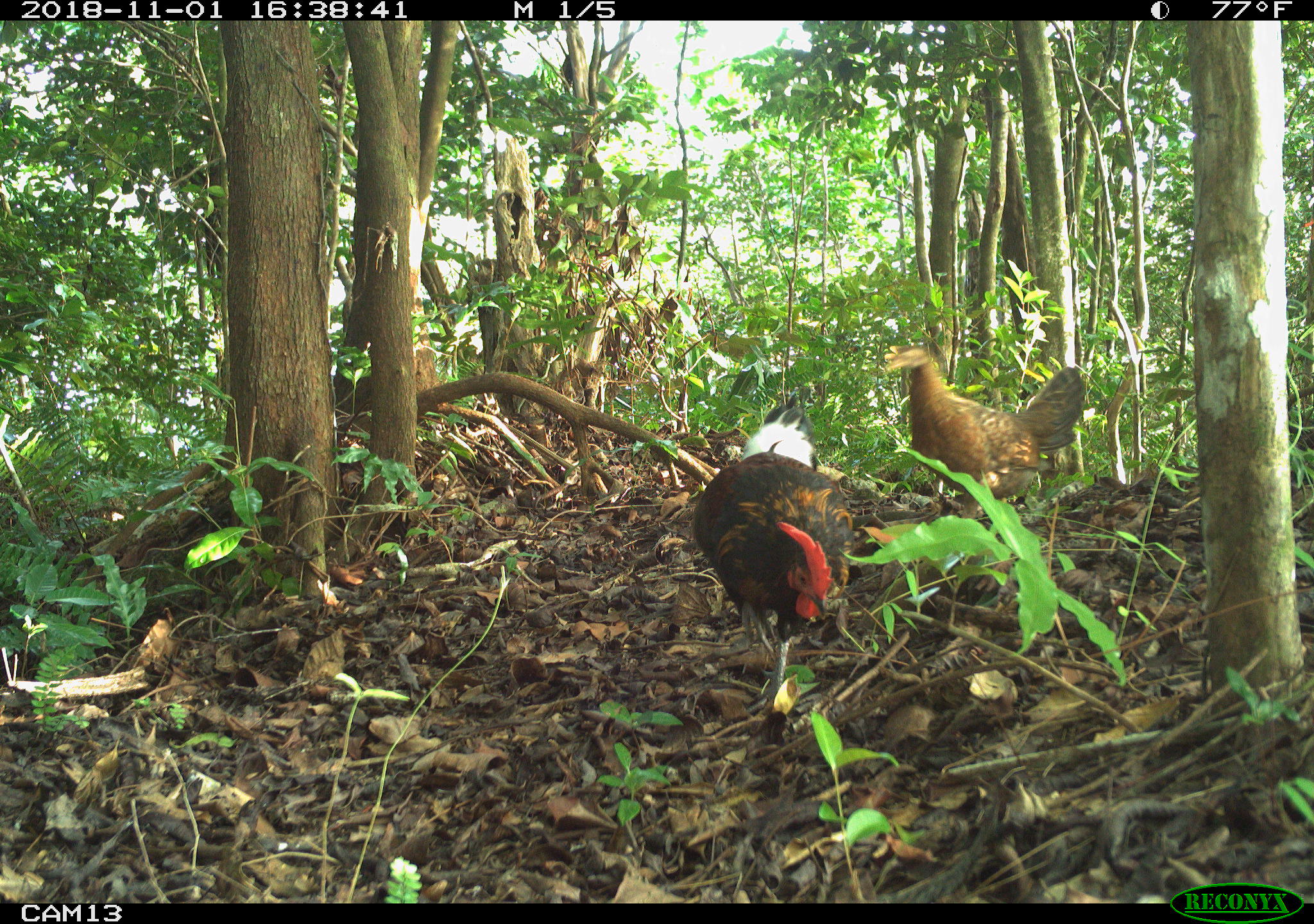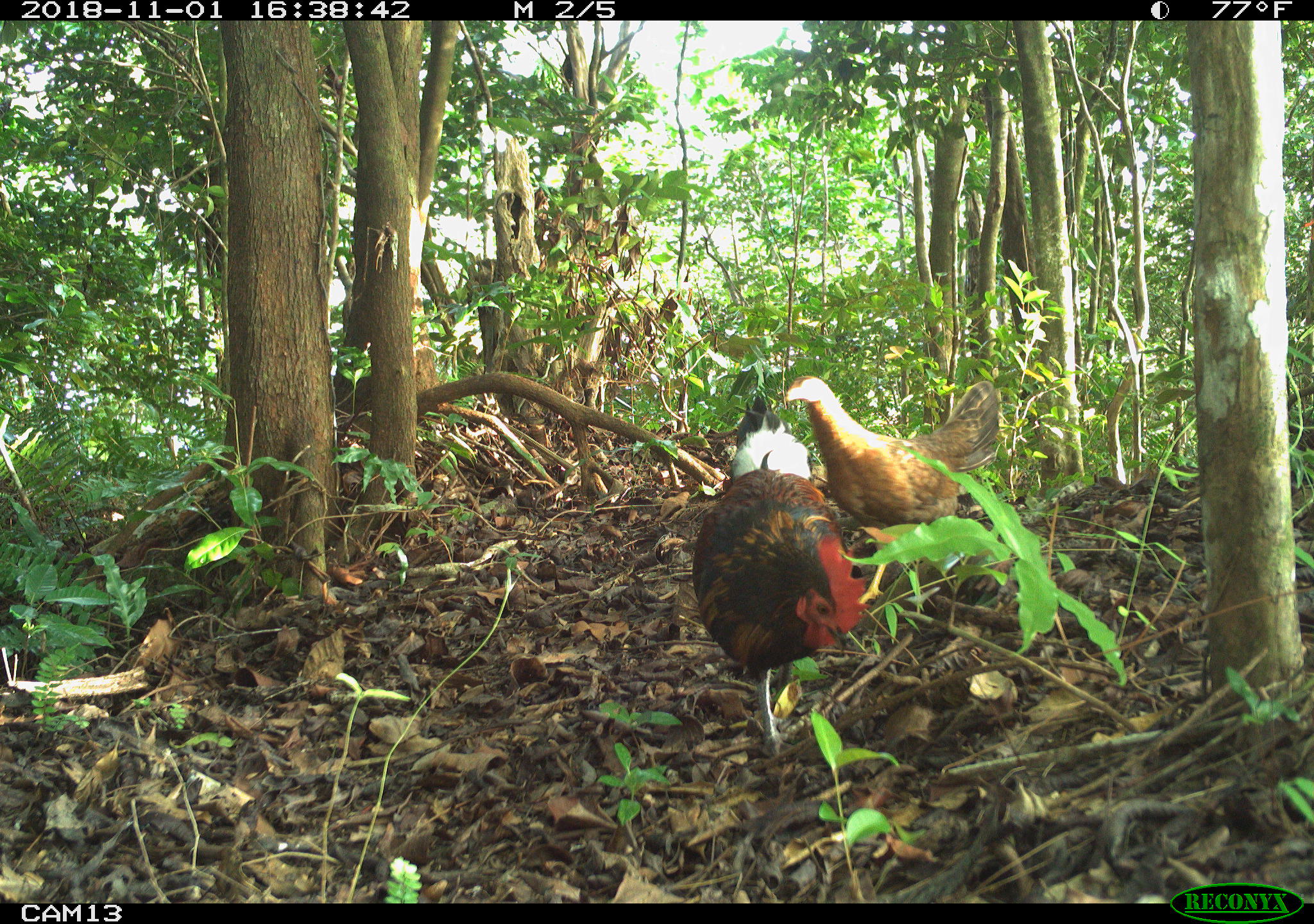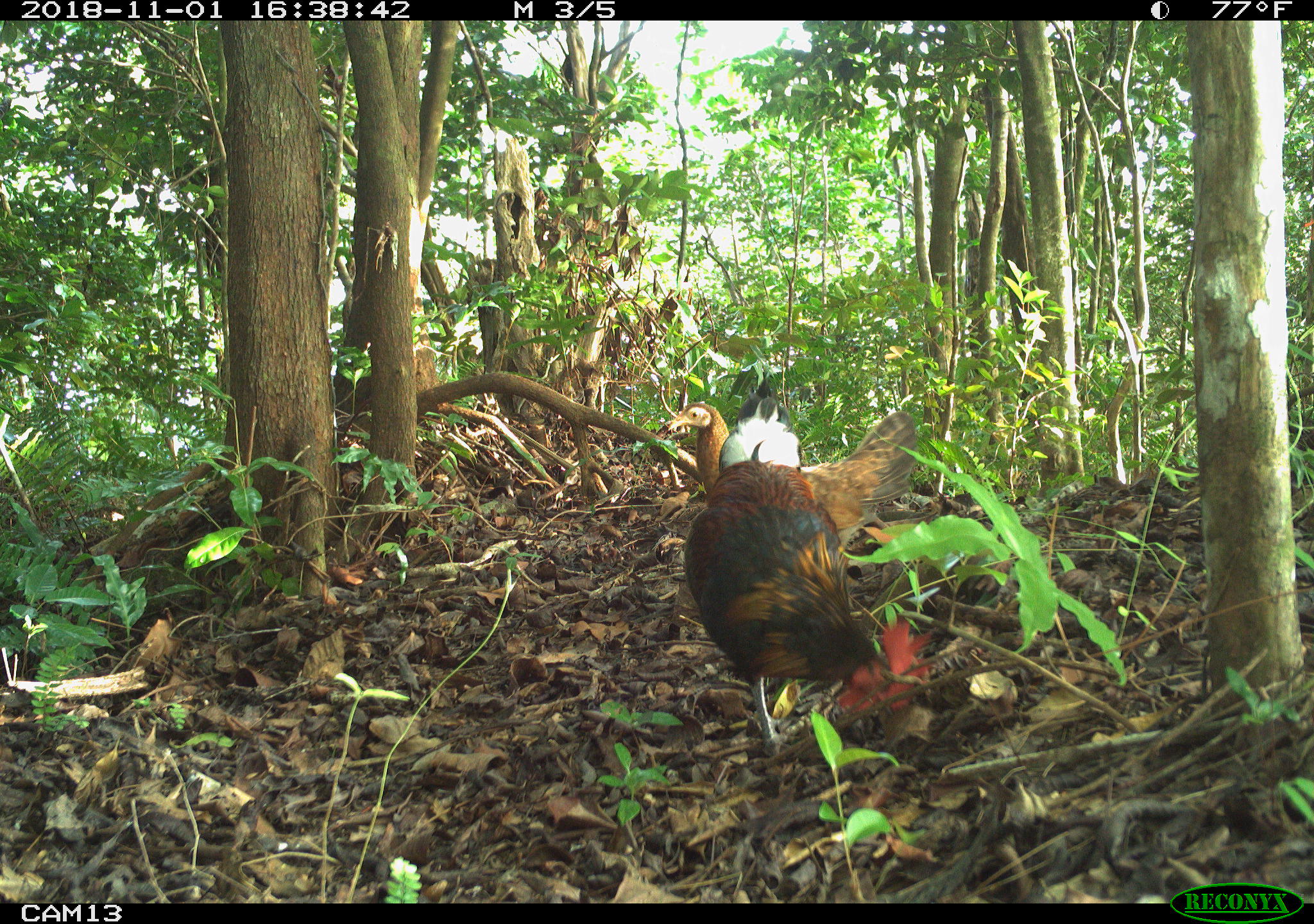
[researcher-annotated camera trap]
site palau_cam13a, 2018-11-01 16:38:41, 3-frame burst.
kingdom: Animalia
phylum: Chordata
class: Aves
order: Galliformes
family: Phasianidae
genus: Gallus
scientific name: Gallus gallus domesticus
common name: rooster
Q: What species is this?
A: Rooster (Gallus gallus domesticus).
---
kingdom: Animalia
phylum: Chordata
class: Aves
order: Galliformes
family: Phasianidae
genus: Gallus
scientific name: Gallus gallus domesticus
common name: domestic chicken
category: chicken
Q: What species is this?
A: Chicken (domestic chicken) (Gallus gallus domesticus).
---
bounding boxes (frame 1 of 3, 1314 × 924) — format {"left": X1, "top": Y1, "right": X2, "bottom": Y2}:
chicken: {"left": 882, "top": 341, "right": 1087, "bottom": 520}
rooster: {"left": 688, "top": 398, "right": 854, "bottom": 696}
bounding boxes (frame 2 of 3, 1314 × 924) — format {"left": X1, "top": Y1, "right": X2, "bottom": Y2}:
chicken: {"left": 788, "top": 361, "right": 1019, "bottom": 547}
rooster: {"left": 683, "top": 391, "right": 880, "bottom": 754}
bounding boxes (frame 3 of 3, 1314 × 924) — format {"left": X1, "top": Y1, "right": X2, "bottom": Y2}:
chicken: {"left": 653, "top": 384, "right": 939, "bottom": 540}
rooster: {"left": 699, "top": 413, "right": 937, "bottom": 726}